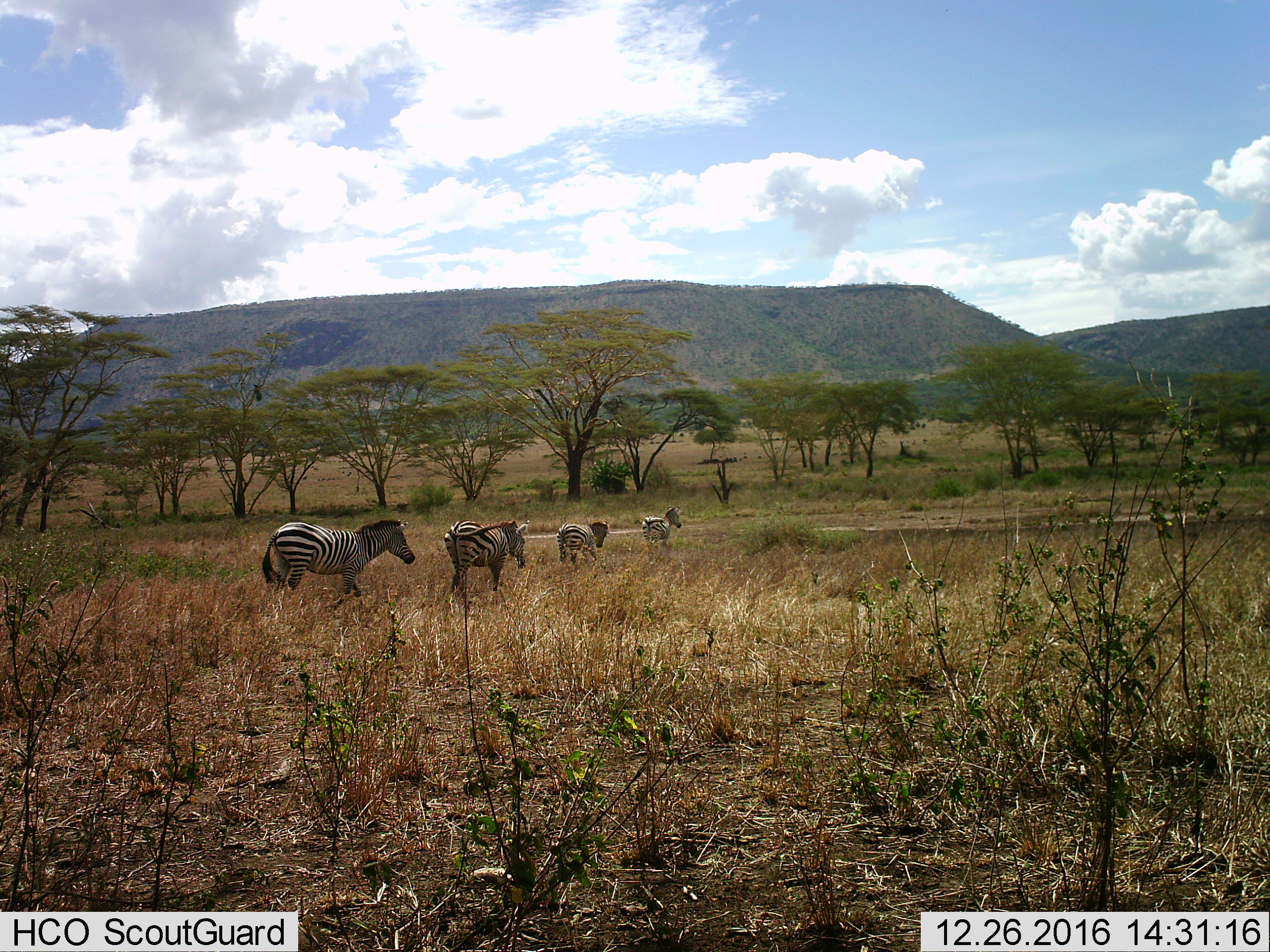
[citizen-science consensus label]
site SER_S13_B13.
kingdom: Animalia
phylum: Chordata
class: Mammalia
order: Perissodactyla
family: Equidae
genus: Equus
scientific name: Equus quagga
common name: plains zebra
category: zebraplains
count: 4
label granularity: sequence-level